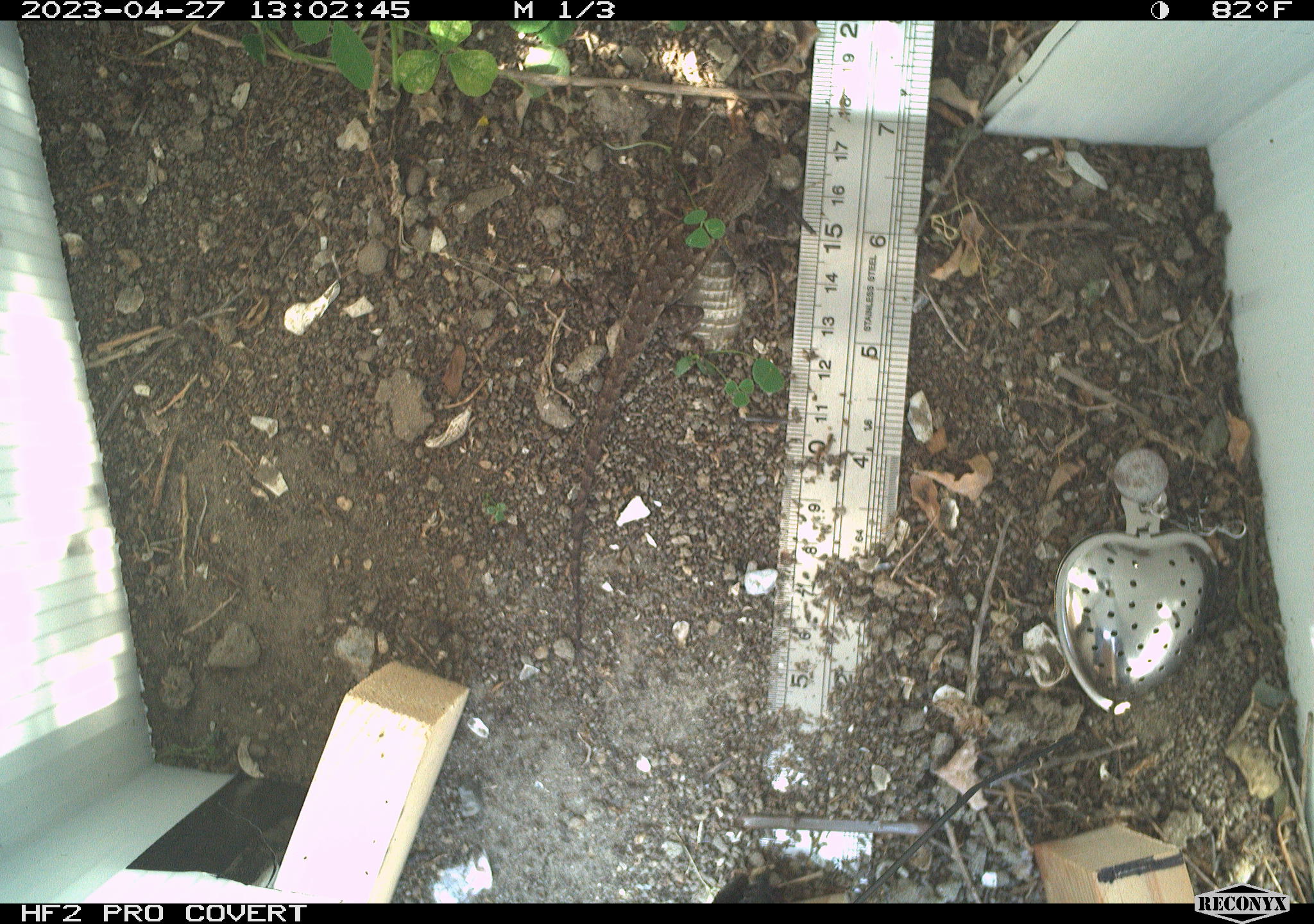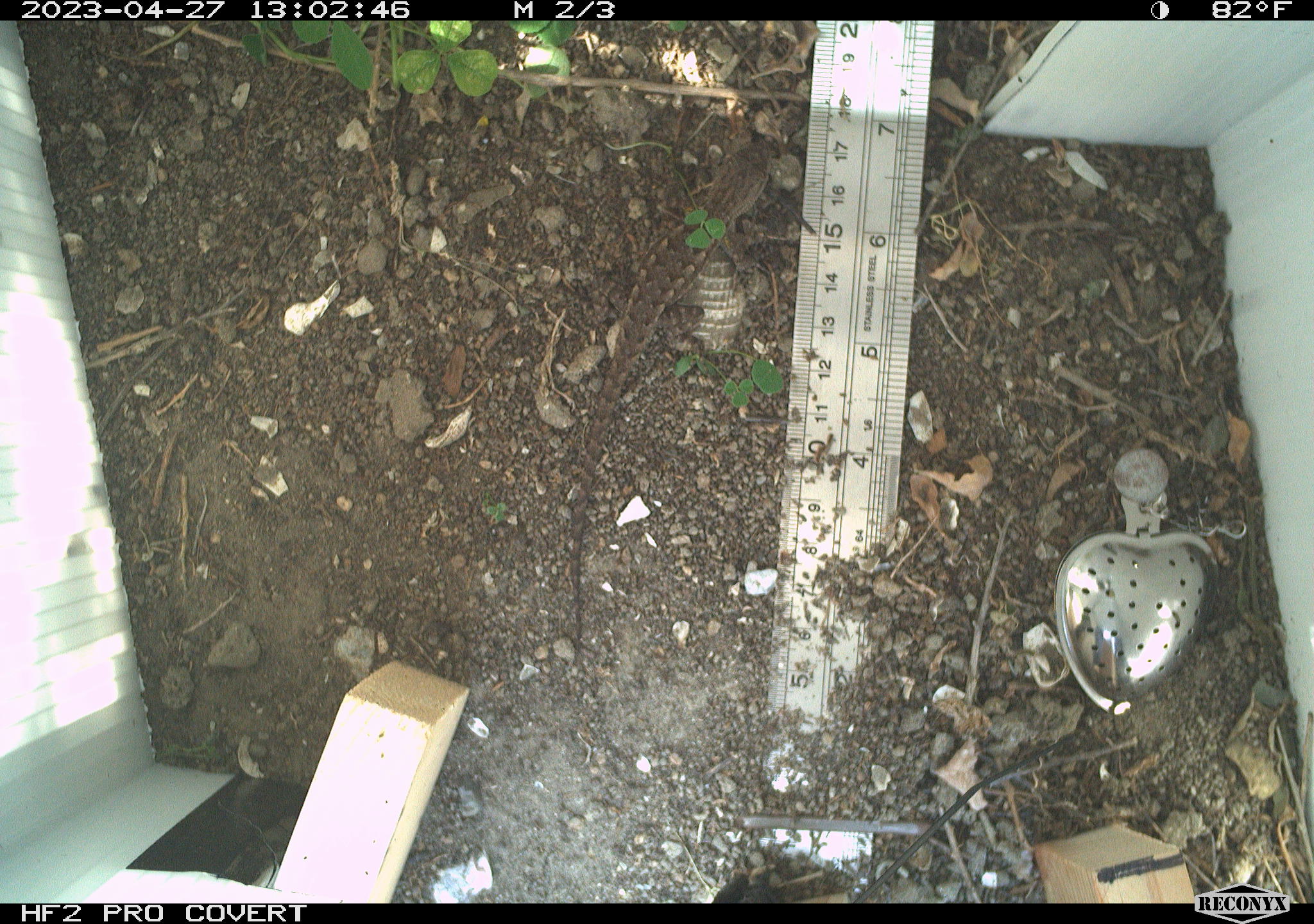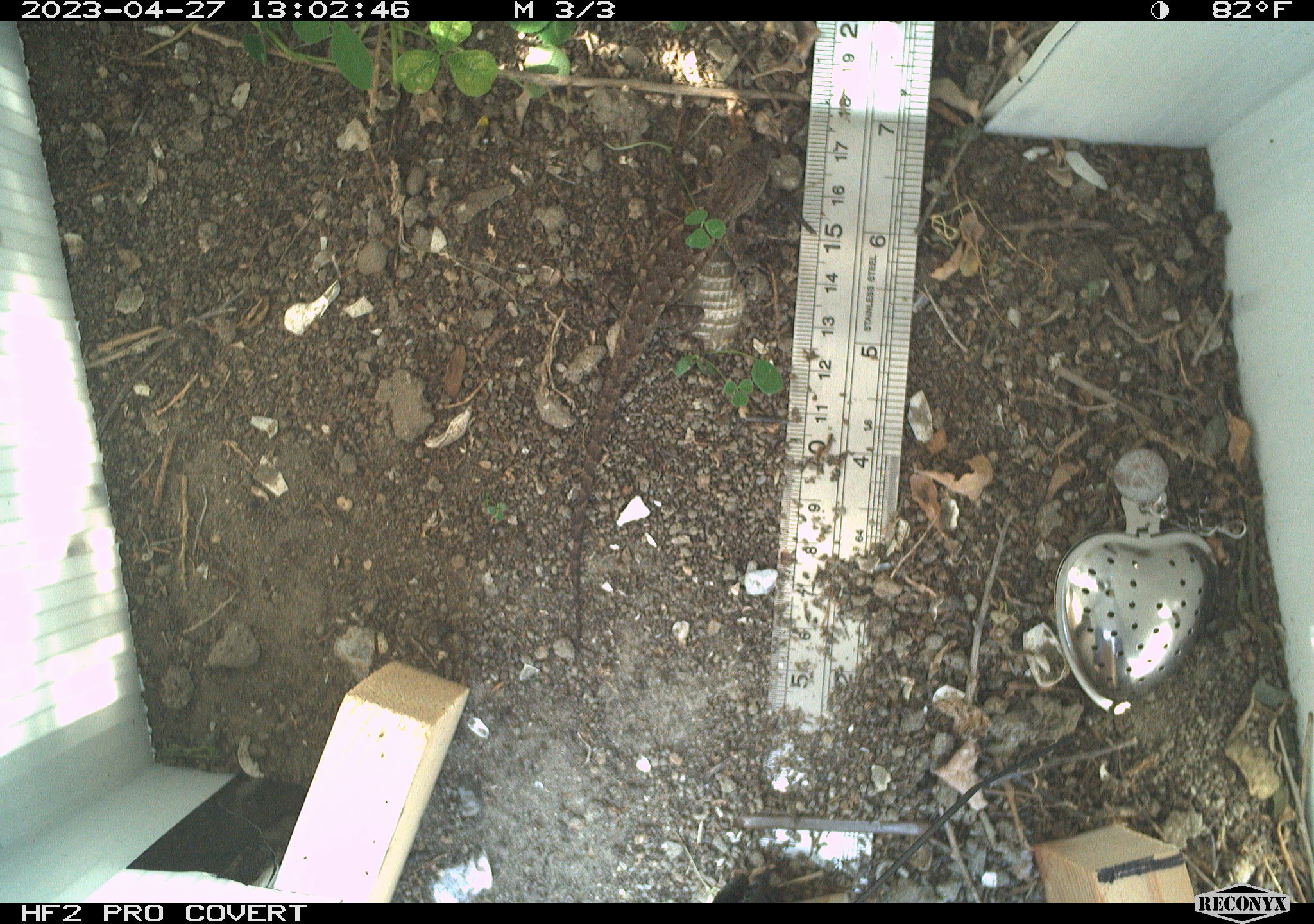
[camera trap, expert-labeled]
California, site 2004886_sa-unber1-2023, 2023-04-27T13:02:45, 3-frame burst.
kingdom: Animalia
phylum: Chordata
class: Reptilia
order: Squamata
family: Phrynosomatidae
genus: Sceloporus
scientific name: Sceloporus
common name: spiny lizards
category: sceloporus species